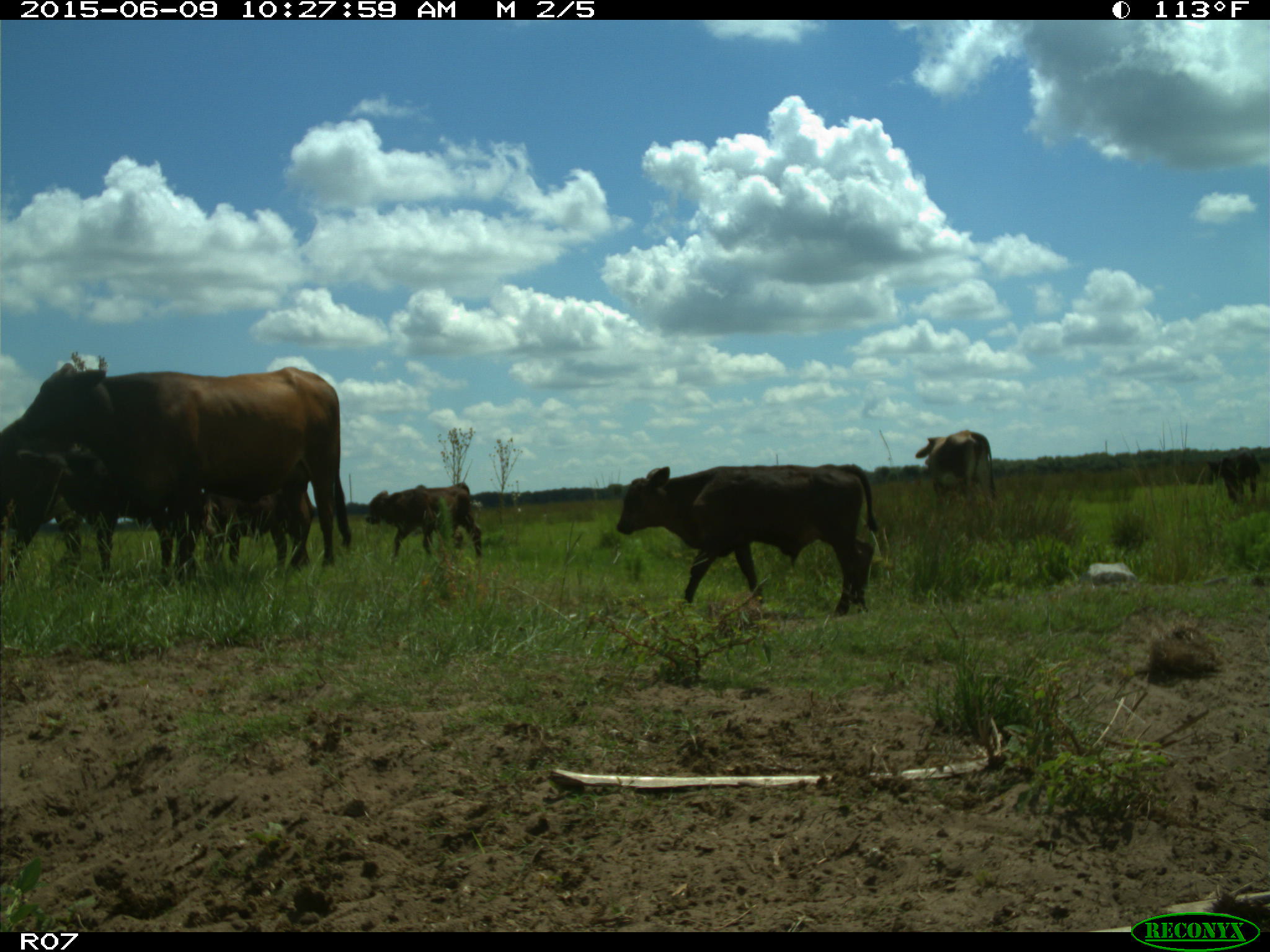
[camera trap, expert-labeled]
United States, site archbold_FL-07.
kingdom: Animalia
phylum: Chordata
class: Mammalia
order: Artiodactyla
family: Bovidae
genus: Bos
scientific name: Bos taurus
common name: domestic cow